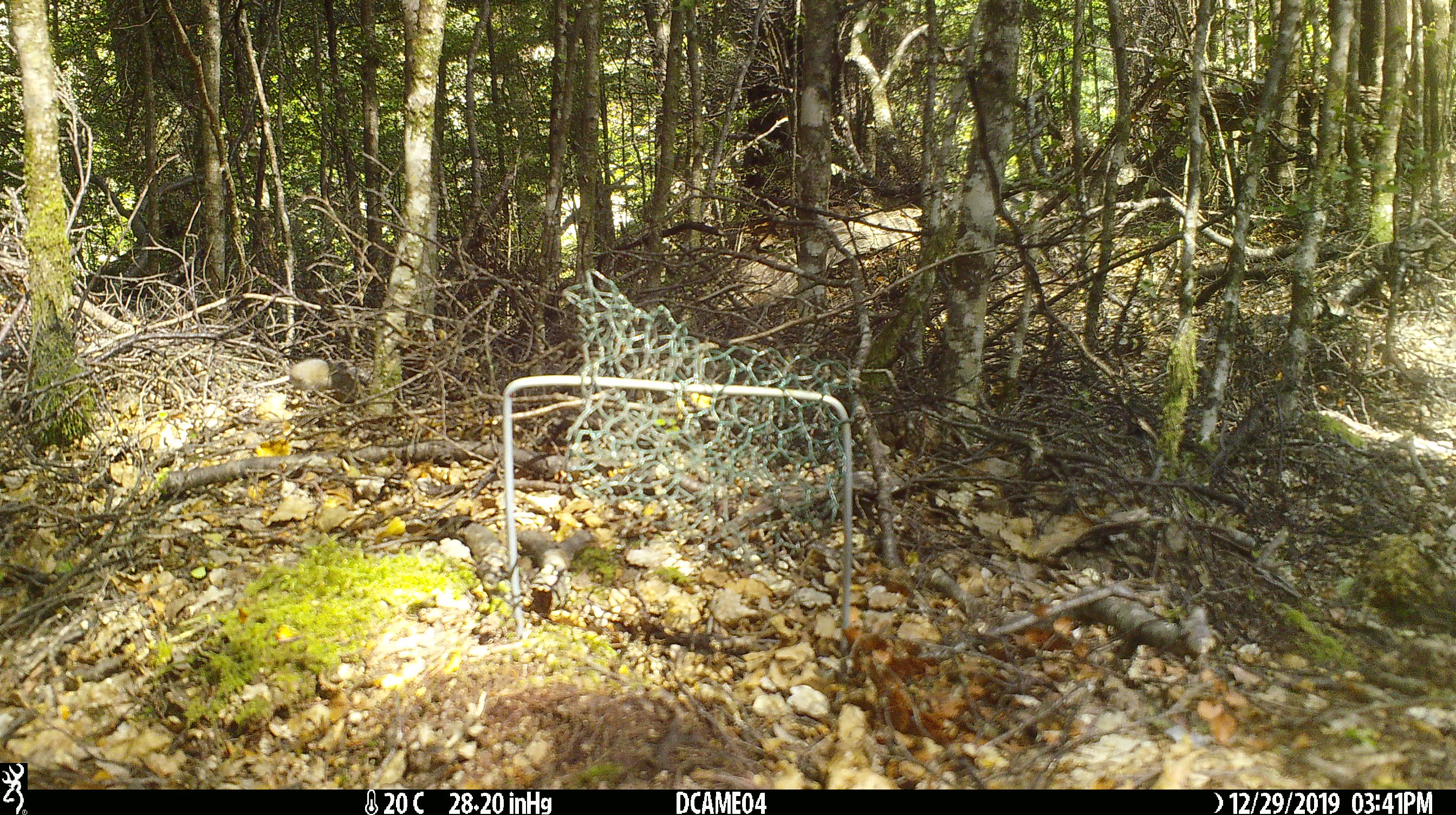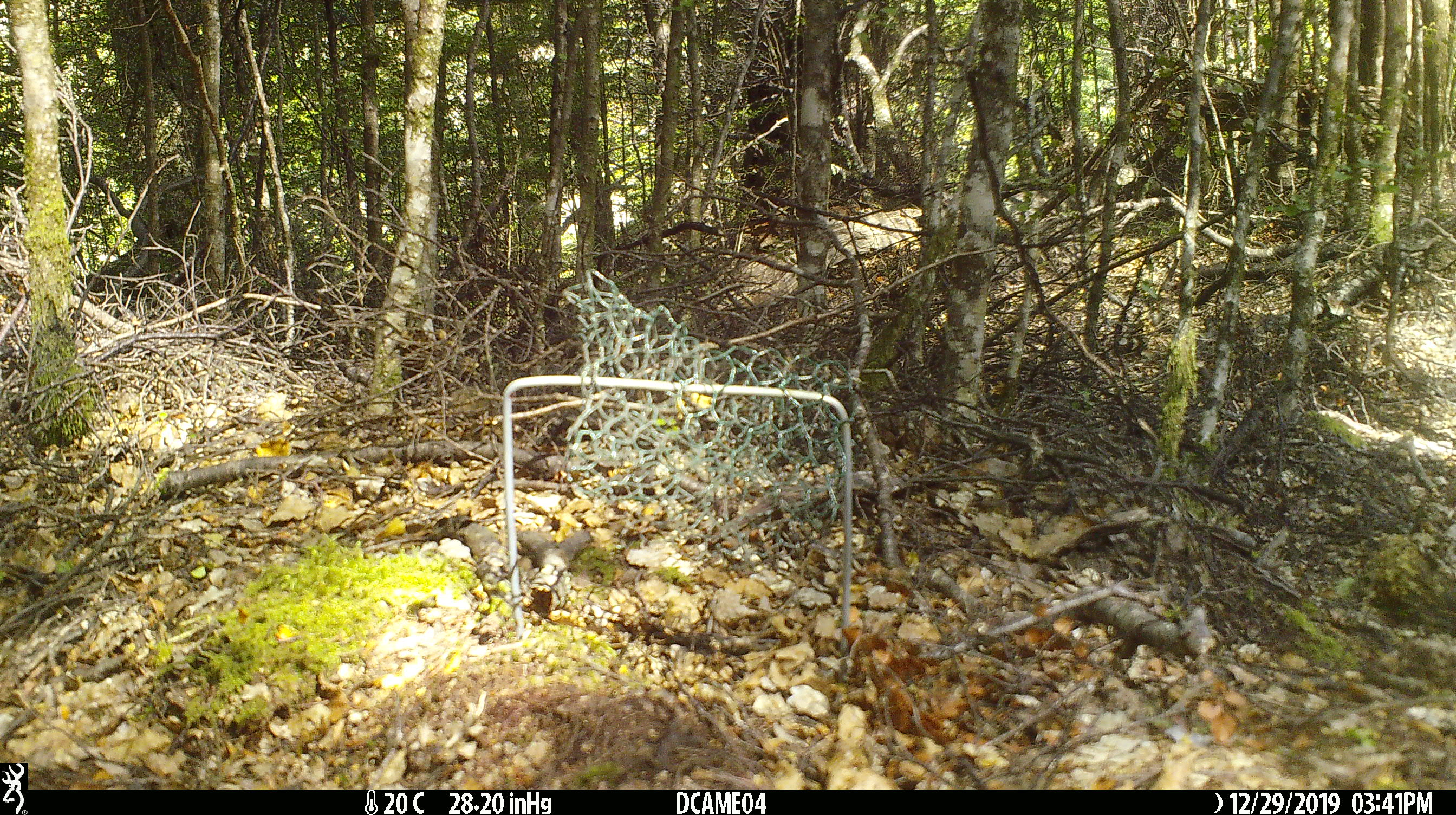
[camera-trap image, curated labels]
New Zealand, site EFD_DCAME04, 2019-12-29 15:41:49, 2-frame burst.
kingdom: Animalia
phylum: Chordata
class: Mammalia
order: Rodentia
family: Muridae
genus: Mus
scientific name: Mus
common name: mouse